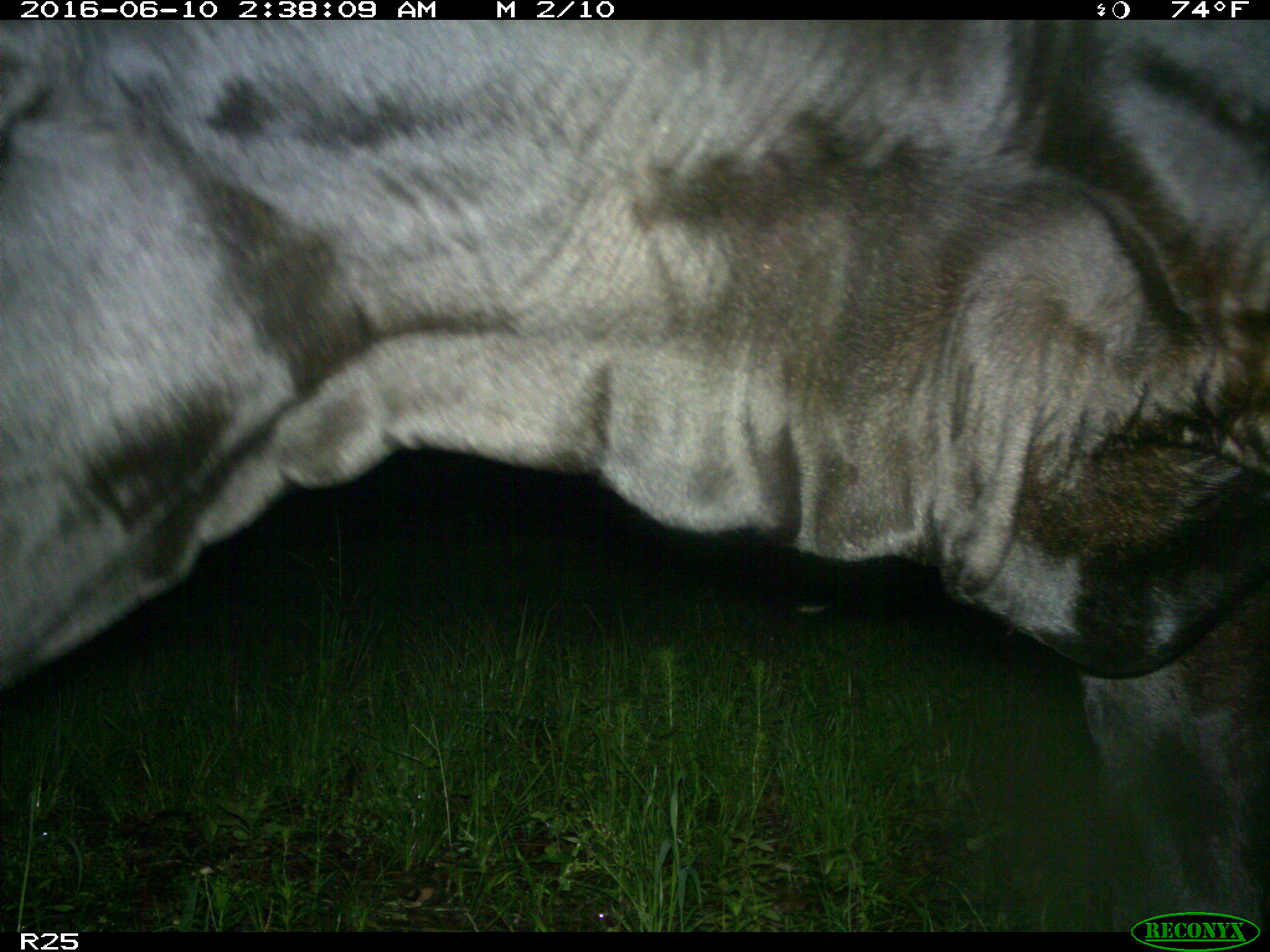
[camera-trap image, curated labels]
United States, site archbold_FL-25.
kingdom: Animalia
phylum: Chordata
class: Mammalia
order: Artiodactyla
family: Bovidae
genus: Bos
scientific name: Bos taurus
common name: domestic cow